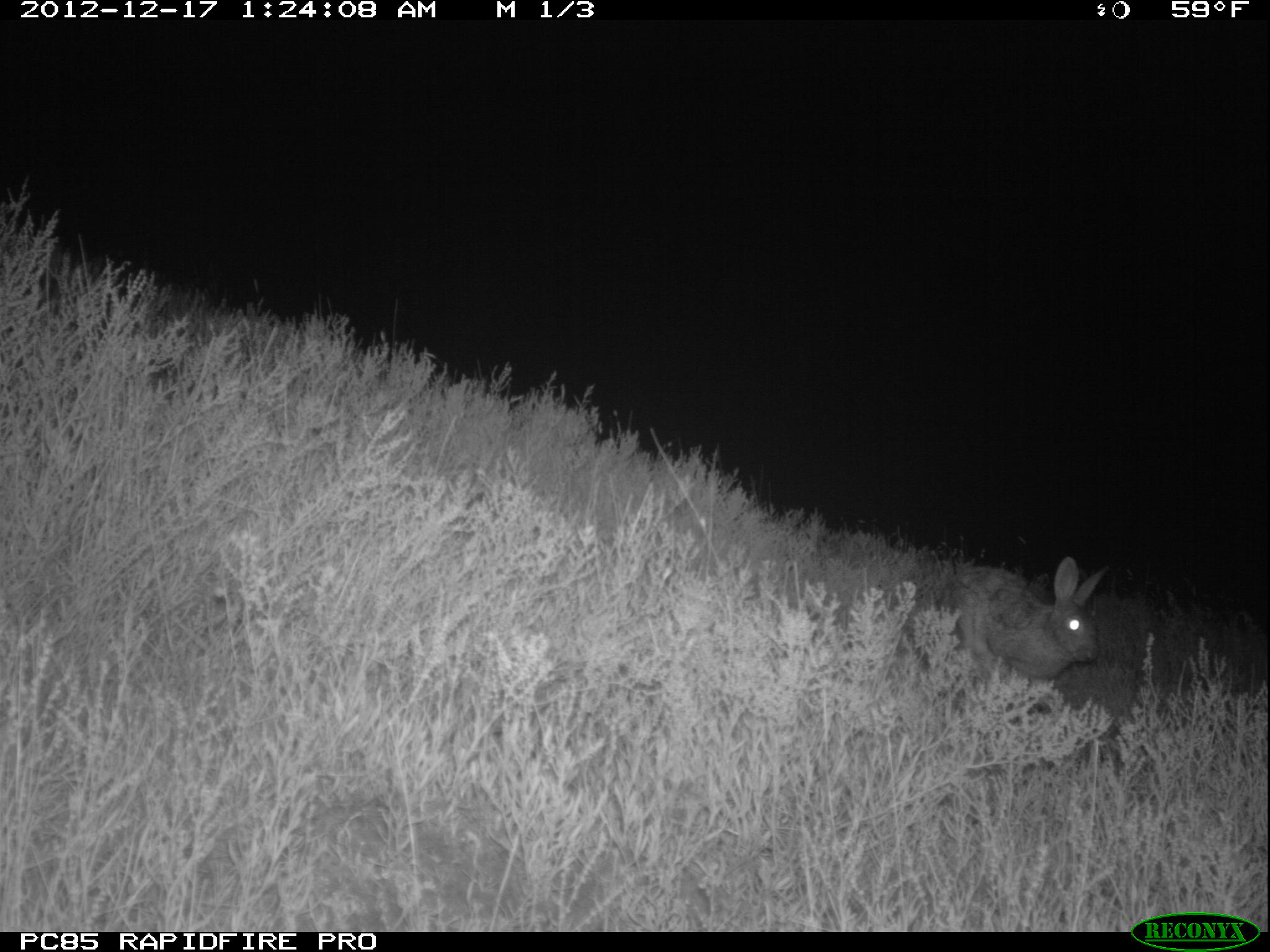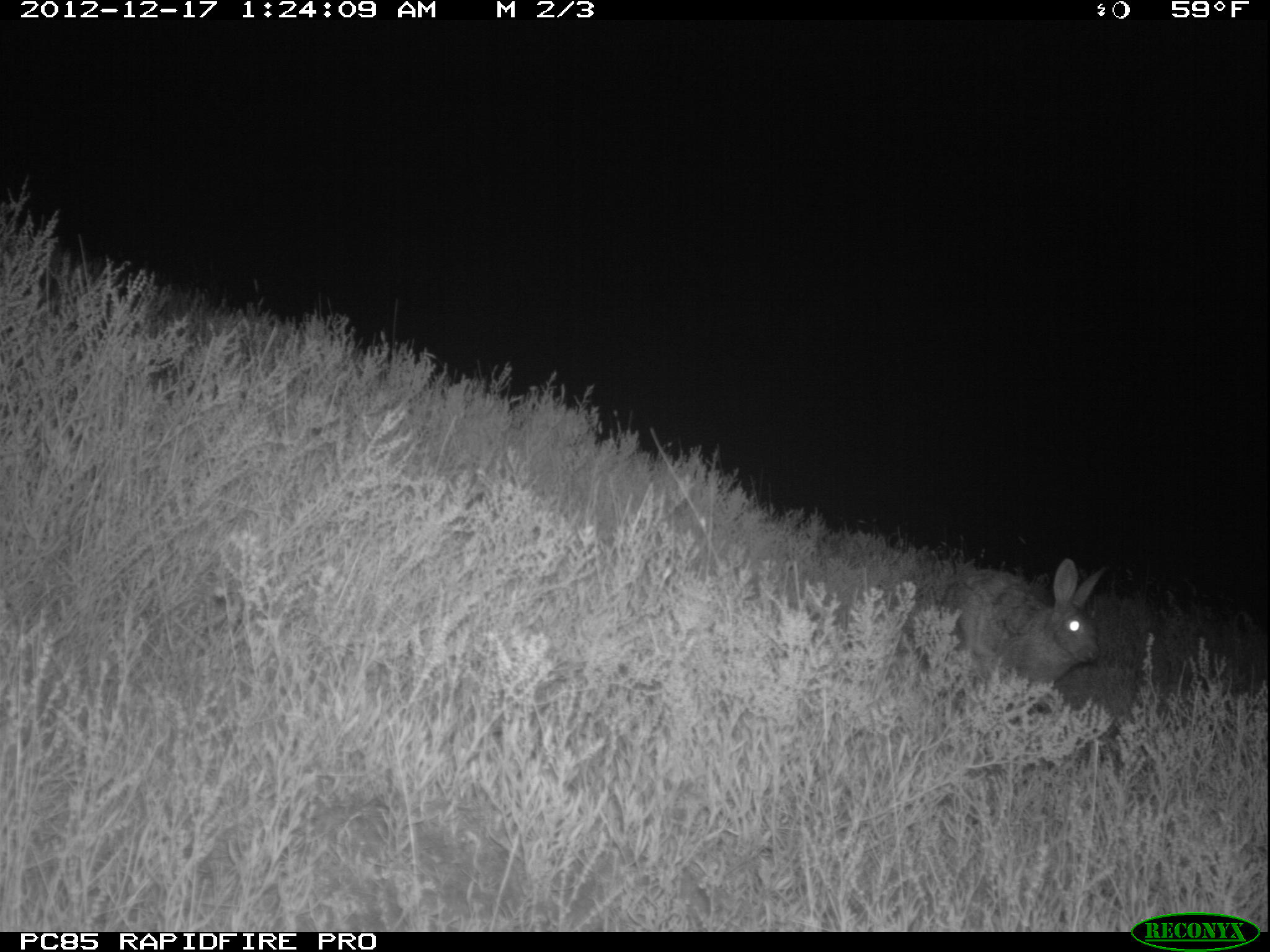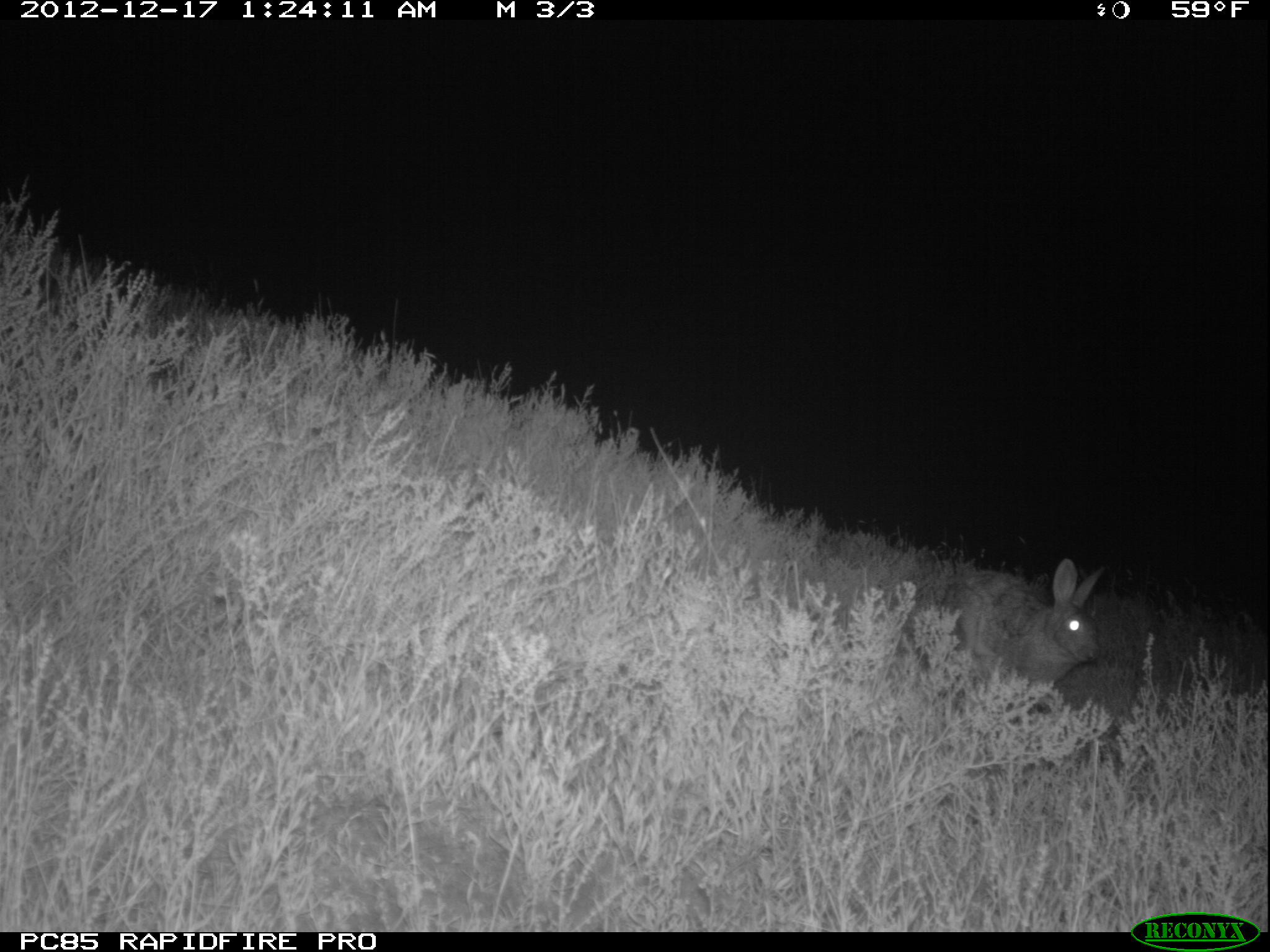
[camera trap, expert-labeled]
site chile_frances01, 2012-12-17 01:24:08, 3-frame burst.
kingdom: Animalia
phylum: Chordata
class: Mammalia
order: Lagomorpha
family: Leporidae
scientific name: Leporidae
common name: rabbits and hares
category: rabbit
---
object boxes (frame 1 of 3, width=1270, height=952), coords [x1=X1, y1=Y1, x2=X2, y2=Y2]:
rabbit: [x1=947, y1=559, x2=1109, y2=697]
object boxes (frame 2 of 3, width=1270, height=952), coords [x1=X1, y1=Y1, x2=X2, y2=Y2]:
rabbit: [x1=946, y1=560, x2=1110, y2=703]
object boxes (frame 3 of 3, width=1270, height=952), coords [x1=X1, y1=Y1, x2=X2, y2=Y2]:
rabbit: [x1=942, y1=560, x2=1109, y2=703]